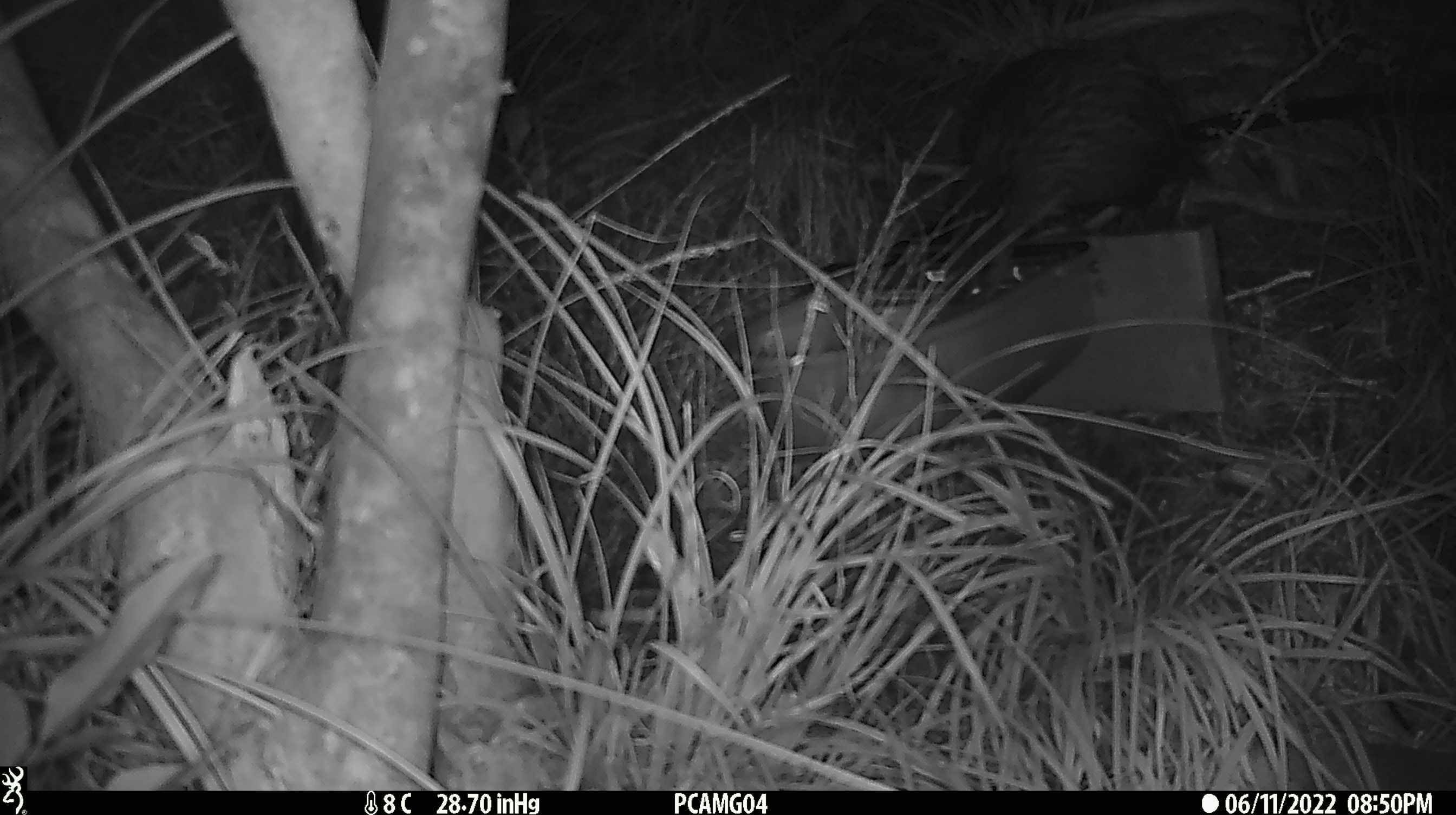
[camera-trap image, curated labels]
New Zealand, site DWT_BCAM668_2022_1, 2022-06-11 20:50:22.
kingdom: Animalia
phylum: Chordata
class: Aves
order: Gruiformes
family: Rallidae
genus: Gallirallus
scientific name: Gallirallus australis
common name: weka